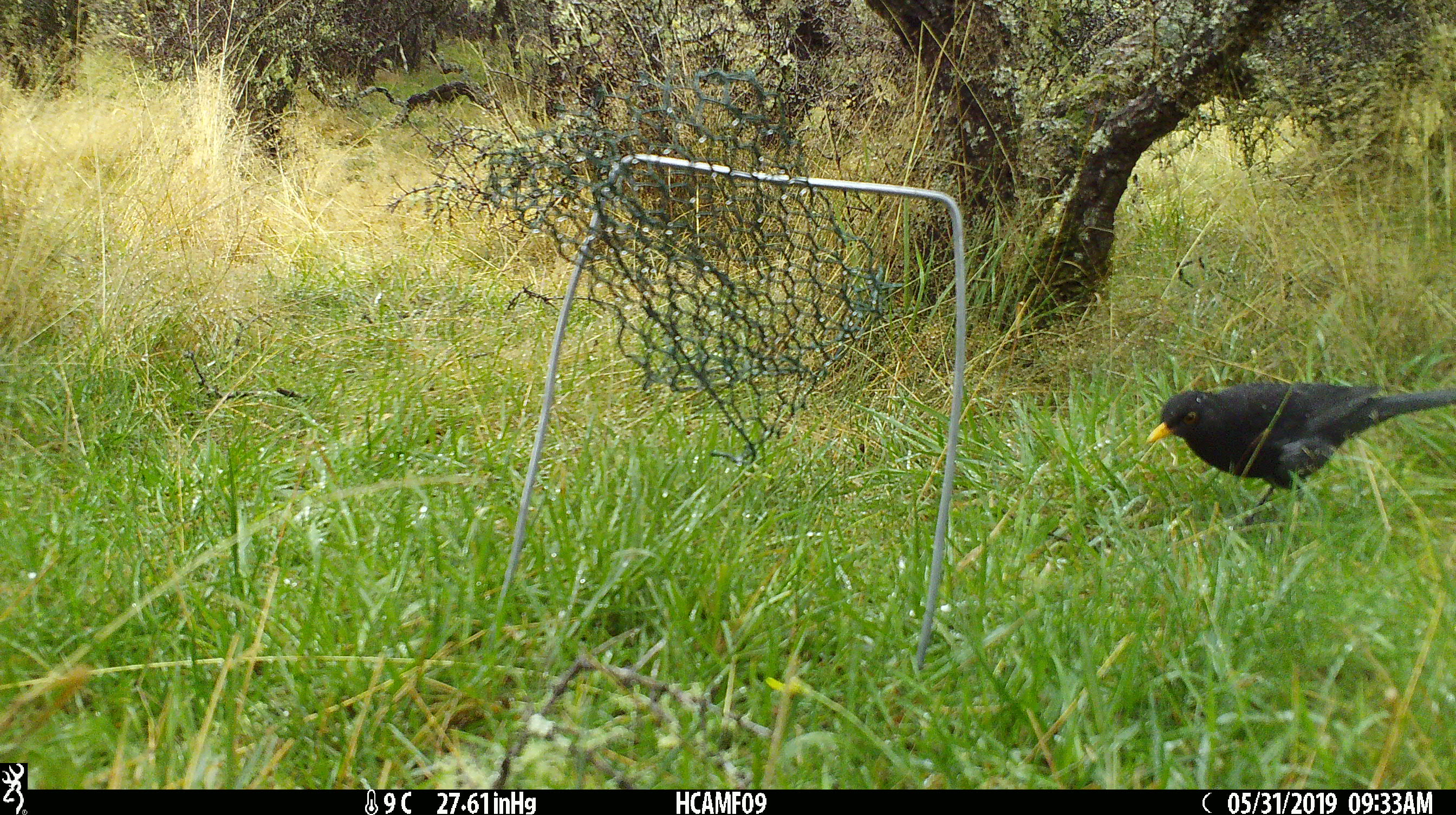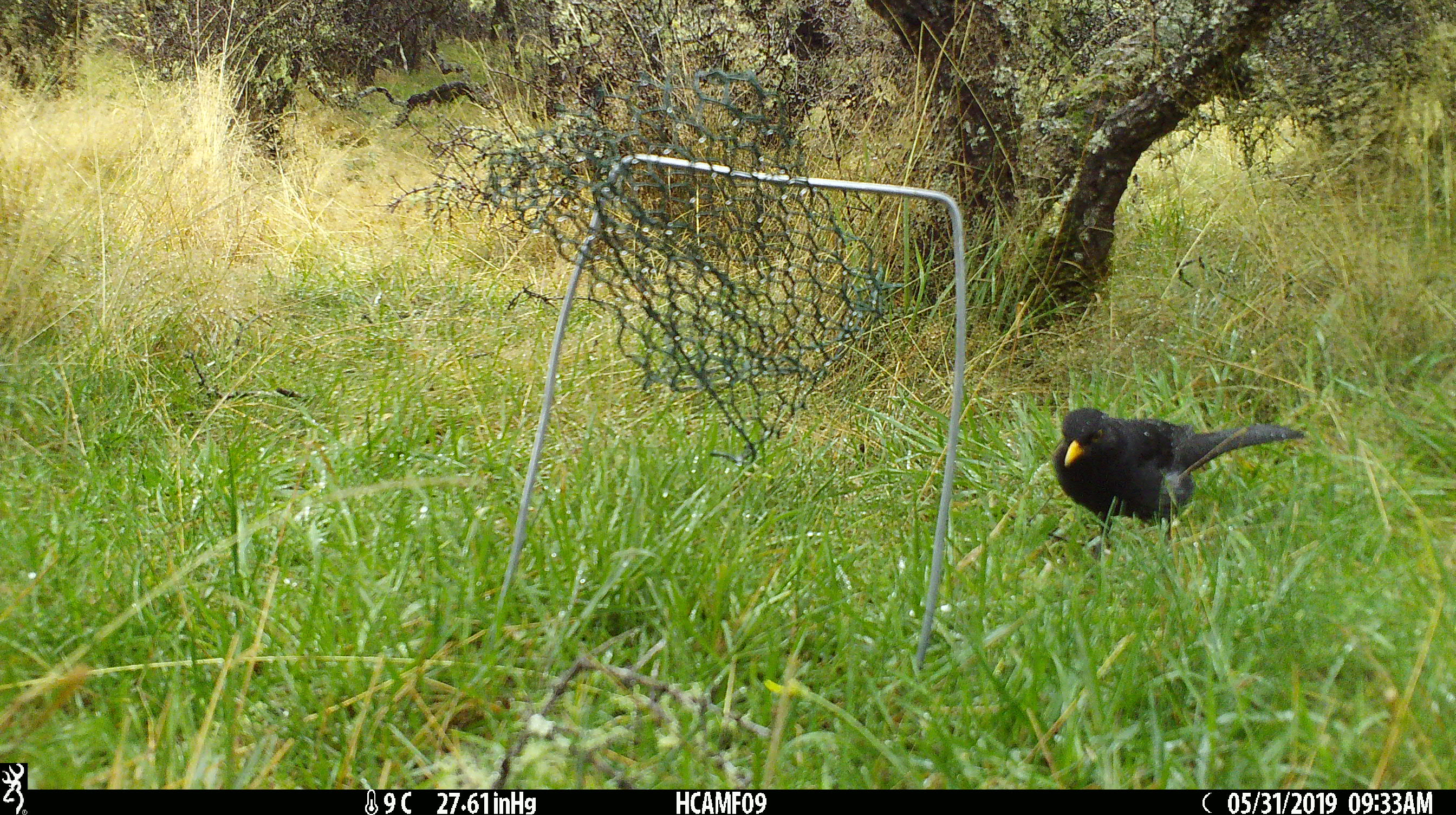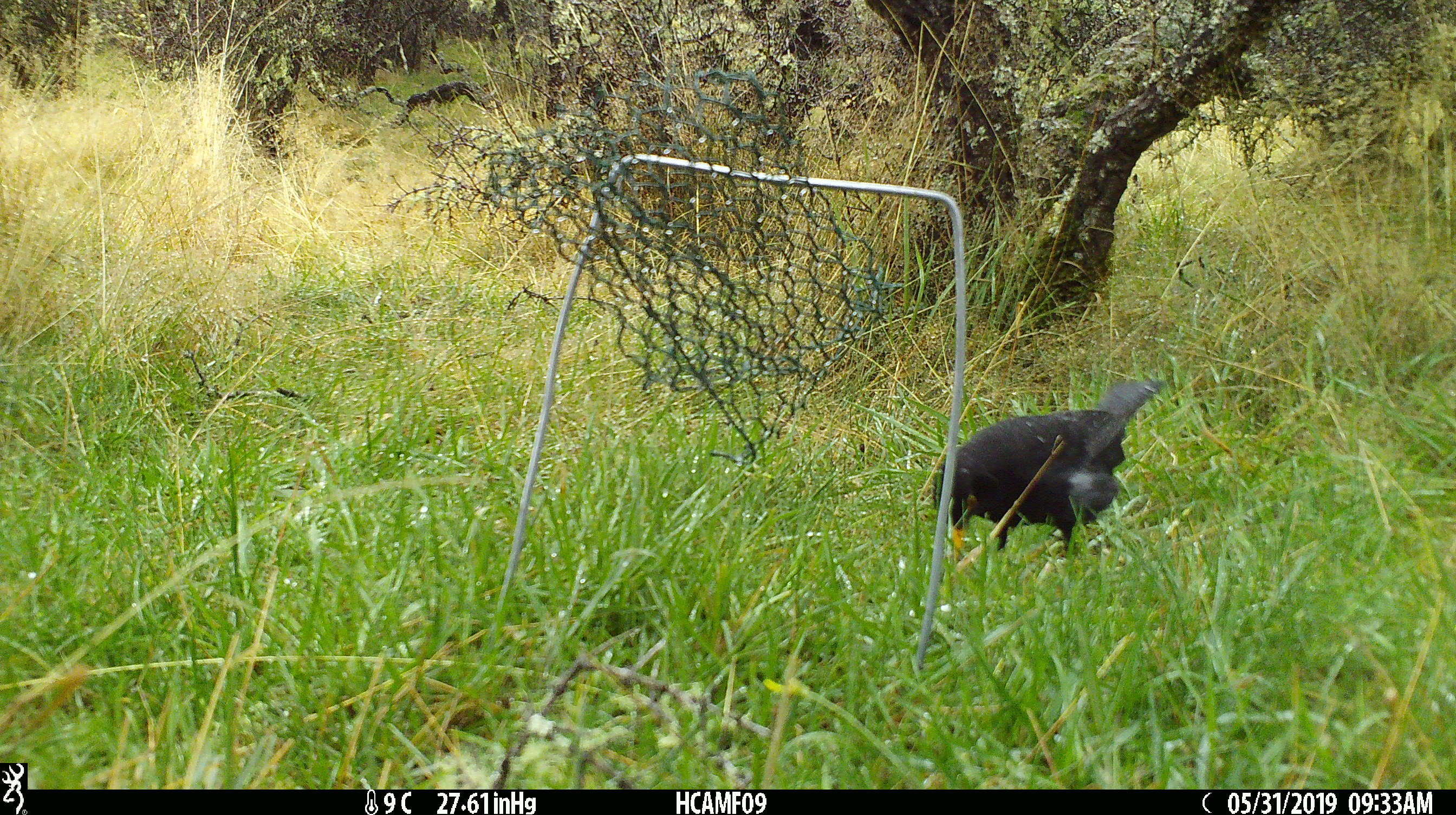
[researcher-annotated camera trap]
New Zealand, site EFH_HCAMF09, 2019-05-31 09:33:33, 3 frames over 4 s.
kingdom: Animalia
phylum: Chordata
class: Aves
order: Passeriformes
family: Turdidae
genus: Turdus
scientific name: Turdus merula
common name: eurasian blackbird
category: blackbird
Blackbird (eurasian blackbird) (Turdus merula).